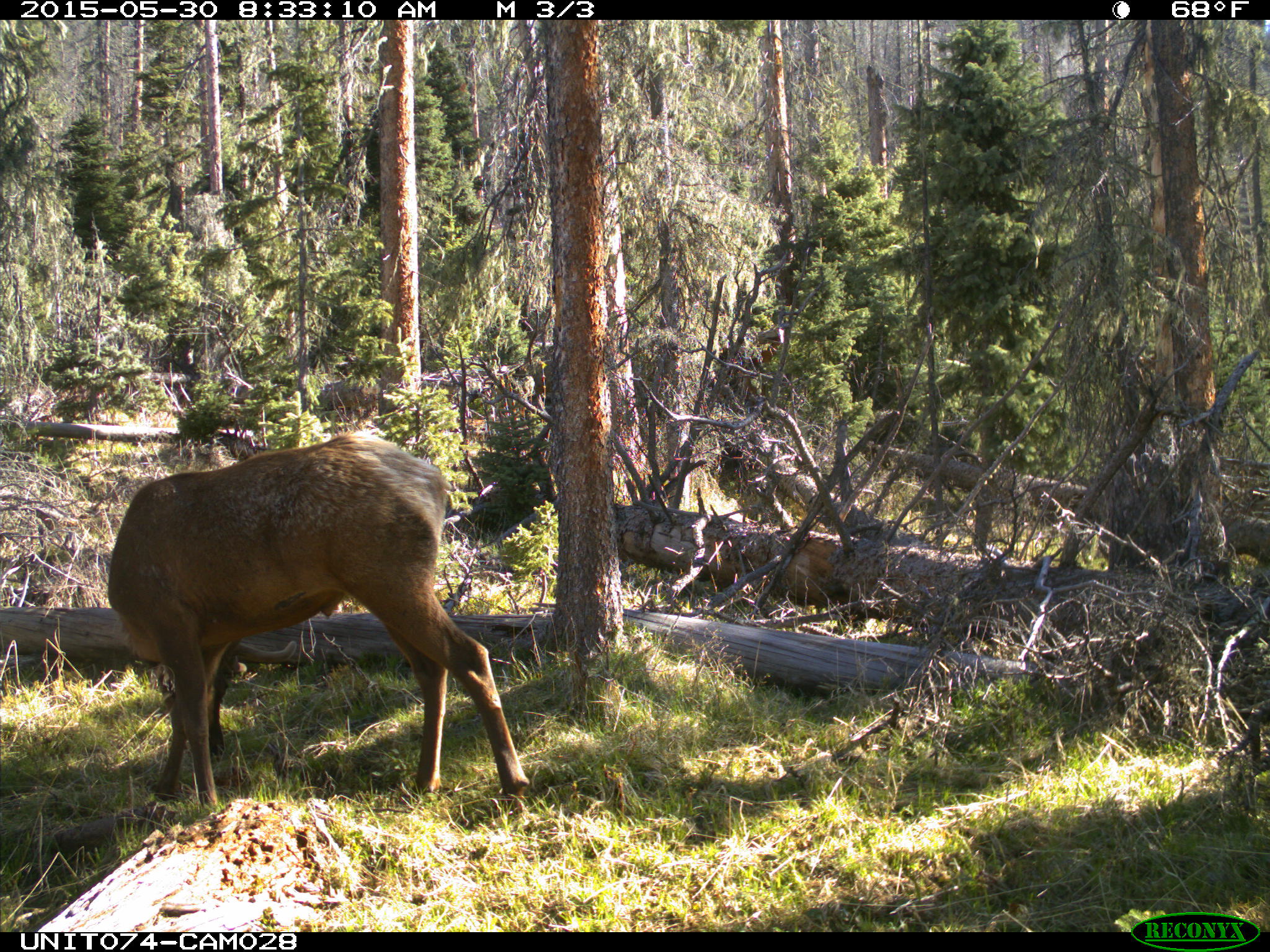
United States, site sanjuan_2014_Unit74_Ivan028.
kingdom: Animalia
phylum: Chordata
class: Mammalia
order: Artiodactyla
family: Cervidae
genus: Cervus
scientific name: Cervus elaphus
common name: red deer